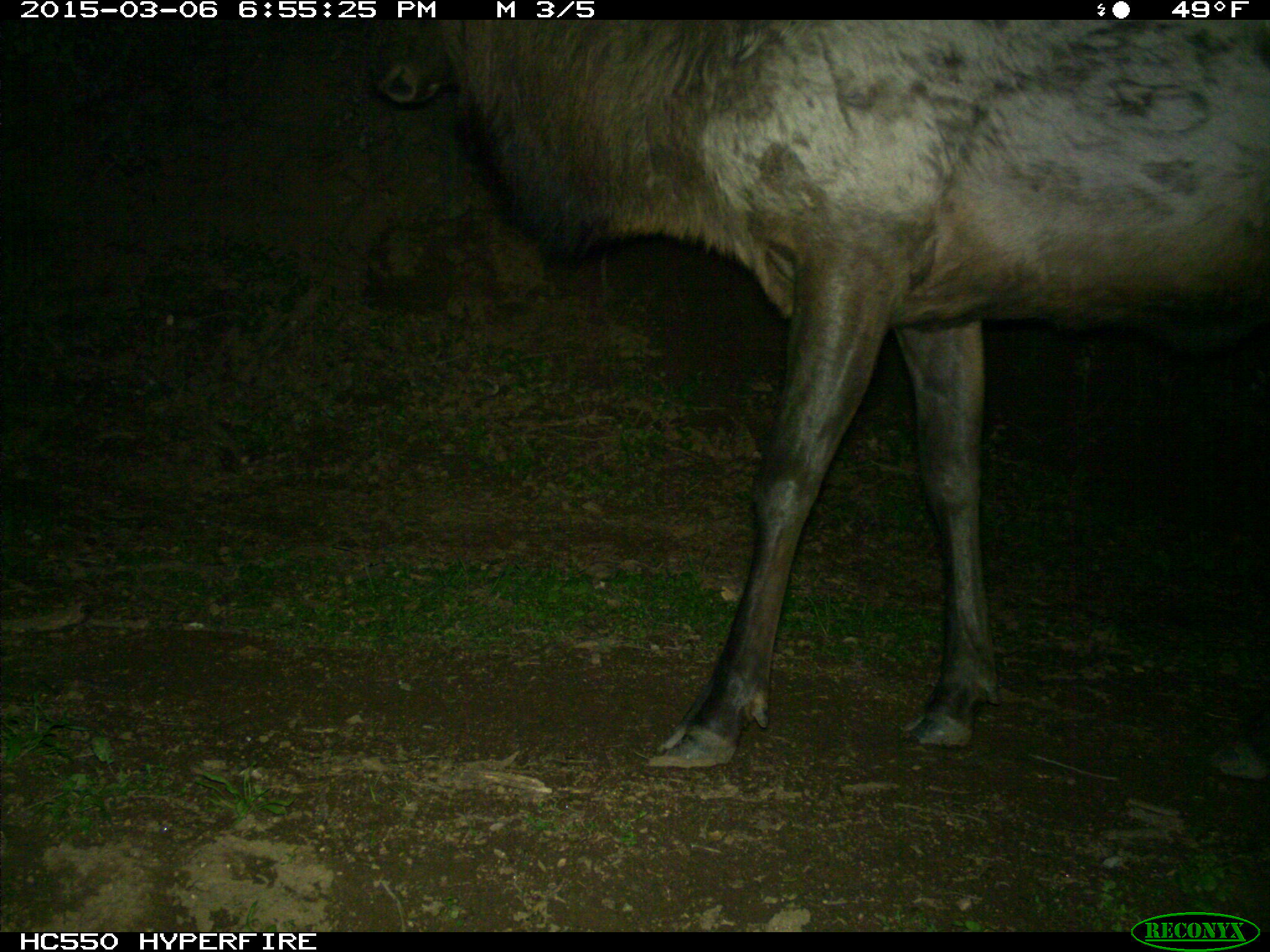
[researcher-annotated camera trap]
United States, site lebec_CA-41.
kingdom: Animalia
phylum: Chordata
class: Mammalia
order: Artiodactyla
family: Cervidae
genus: Cervus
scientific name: Cervus canadensis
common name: elk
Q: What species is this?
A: Cervus canadensis (elk).